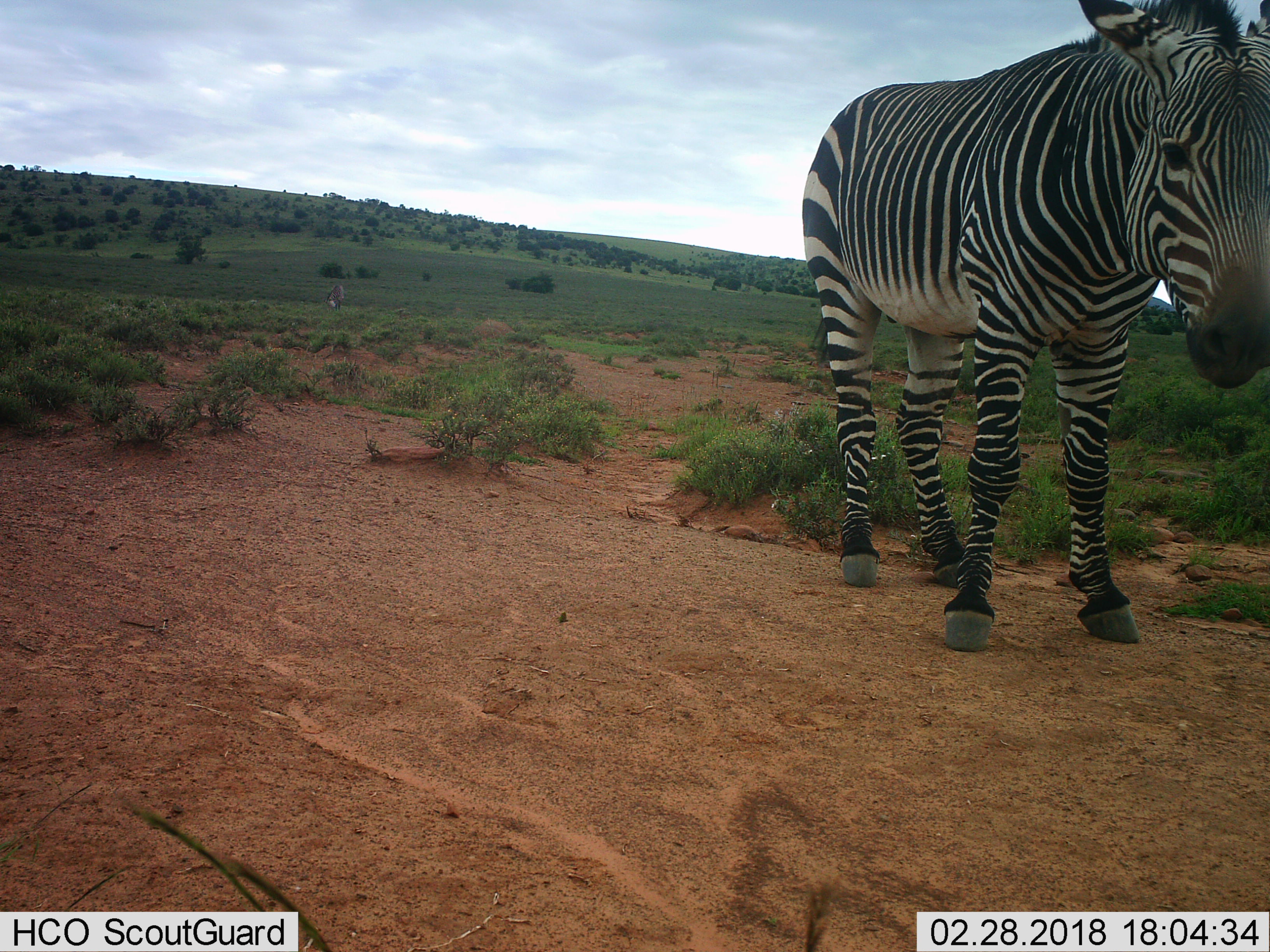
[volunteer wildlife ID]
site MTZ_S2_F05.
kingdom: Animalia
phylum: Chordata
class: Mammalia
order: Perissodactyla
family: Equidae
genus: Equus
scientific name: Equus zebra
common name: mountain zebra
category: zebramountain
Zebramountain (mountain zebra) (Equus zebra), count 1. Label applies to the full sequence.